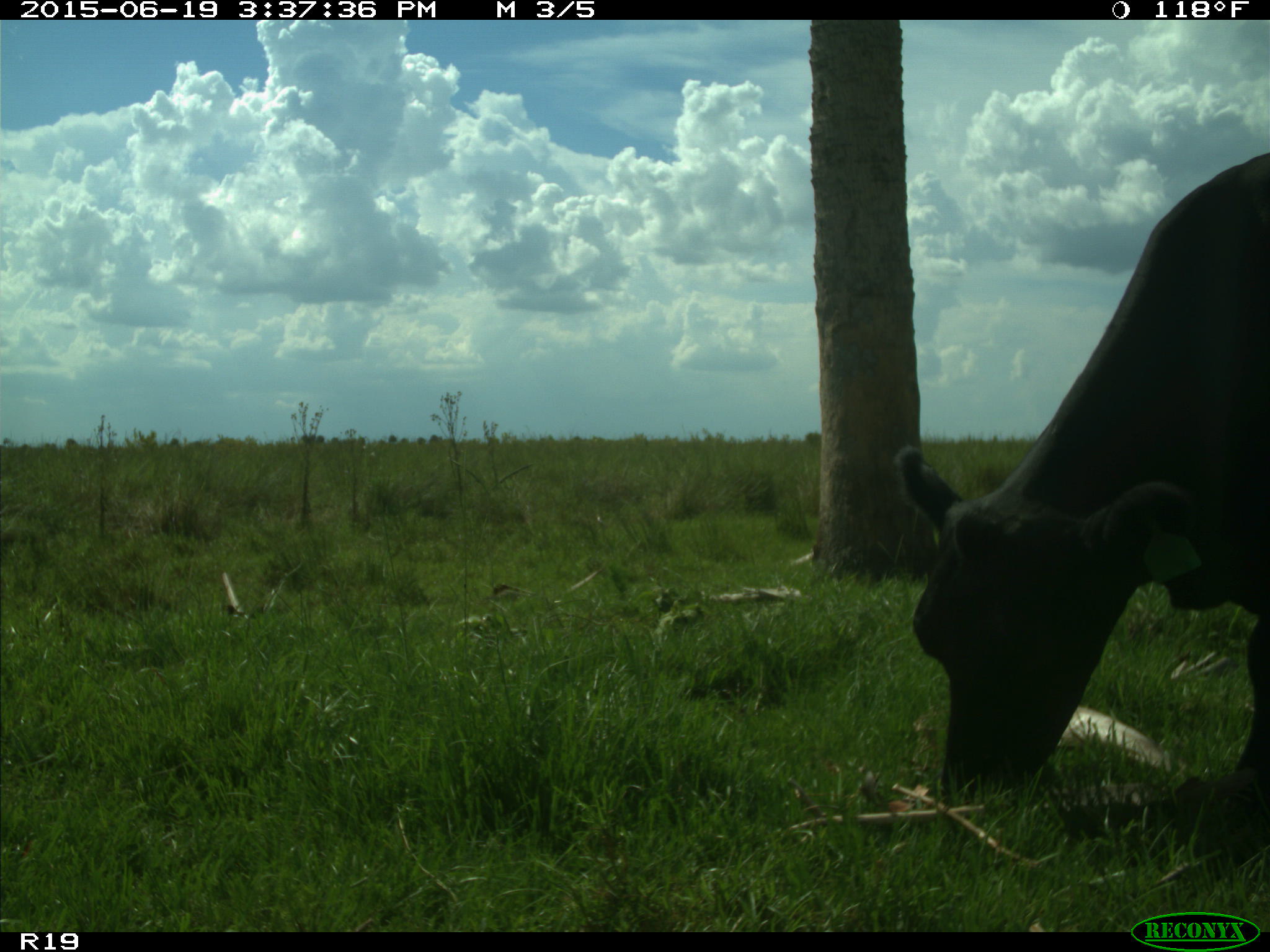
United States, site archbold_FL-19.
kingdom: Animalia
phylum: Chordata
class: Mammalia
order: Artiodactyla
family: Bovidae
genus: Bos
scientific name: Bos taurus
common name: domestic cow